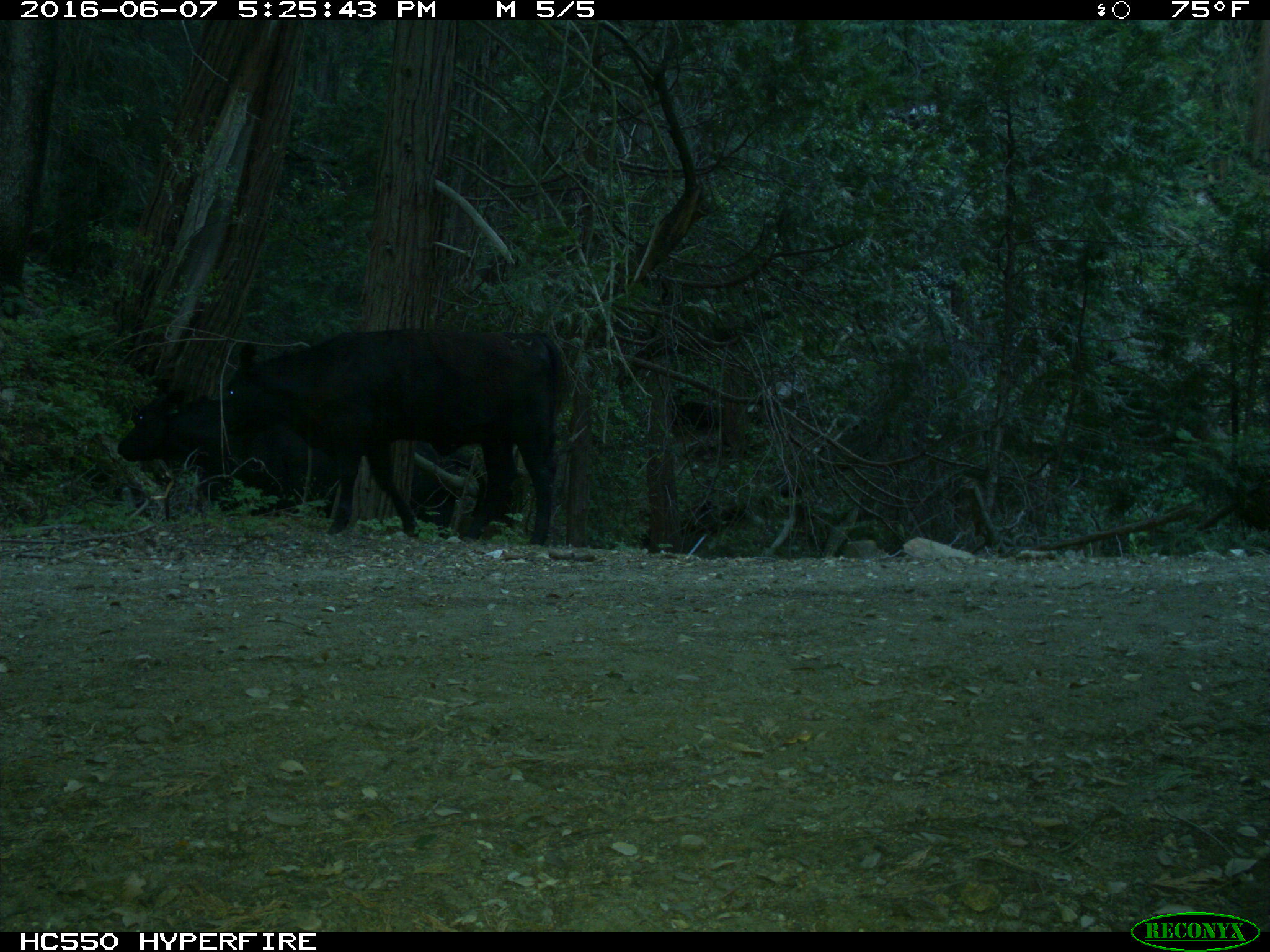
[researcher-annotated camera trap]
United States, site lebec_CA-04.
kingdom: Animalia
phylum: Chordata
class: Mammalia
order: Artiodactyla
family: Bovidae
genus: Bos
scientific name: Bos taurus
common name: domestic cow